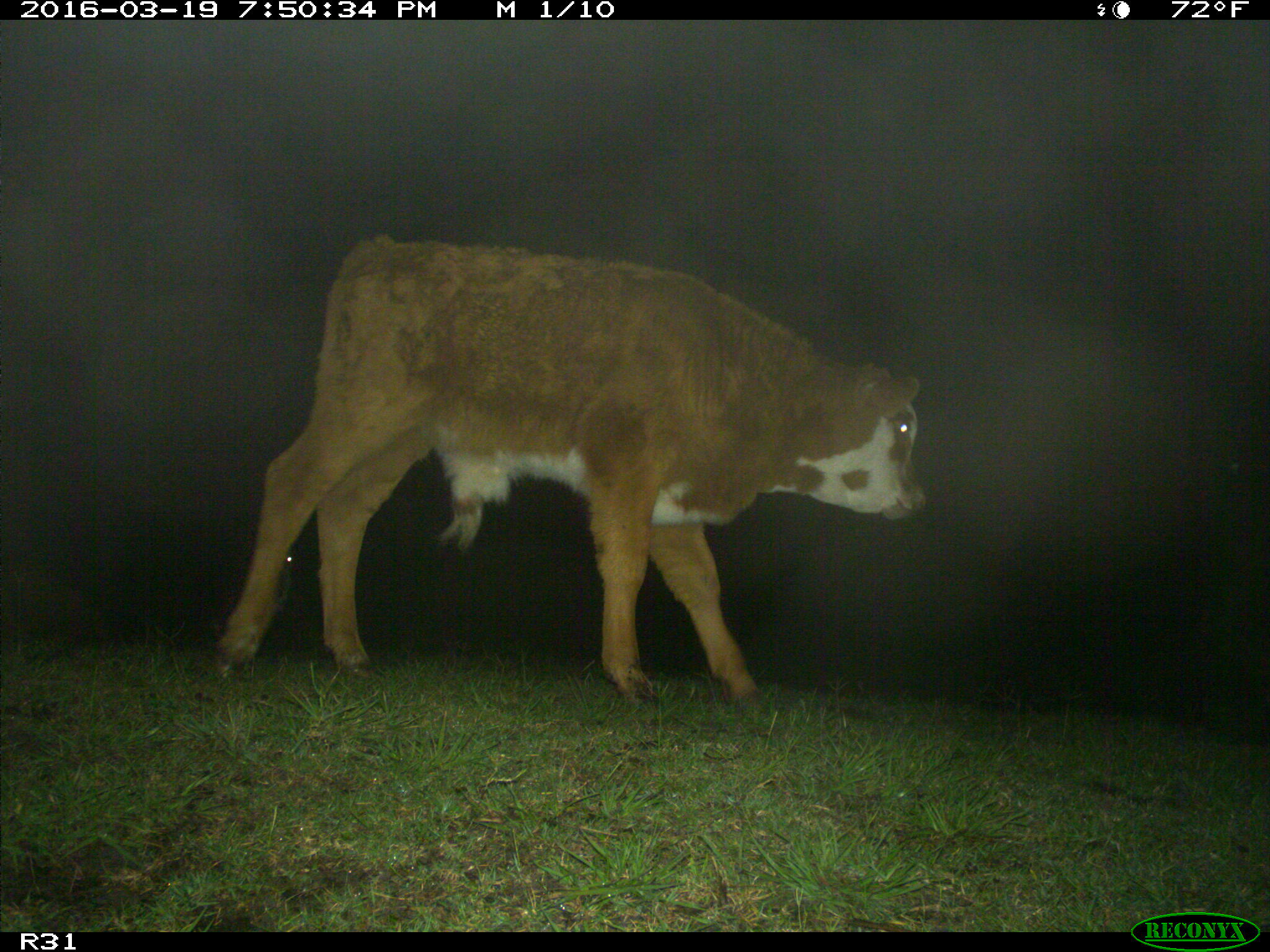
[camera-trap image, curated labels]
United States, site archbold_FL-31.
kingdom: Animalia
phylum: Chordata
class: Mammalia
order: Artiodactyla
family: Bovidae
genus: Bos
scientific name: Bos taurus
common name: domestic cow